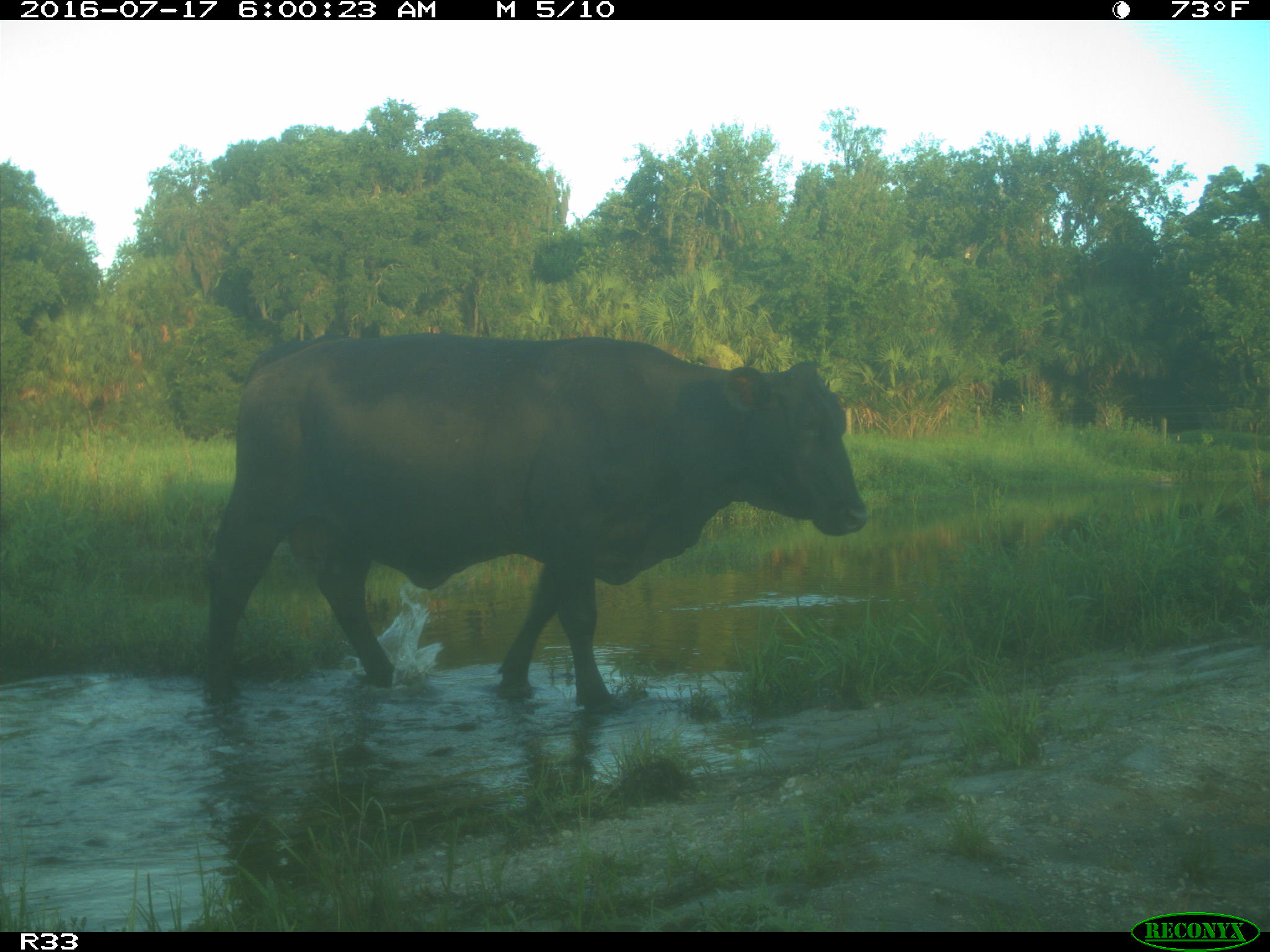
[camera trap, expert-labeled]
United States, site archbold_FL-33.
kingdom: Animalia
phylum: Chordata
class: Mammalia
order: Artiodactyla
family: Bovidae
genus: Bos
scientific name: Bos taurus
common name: domestic cow